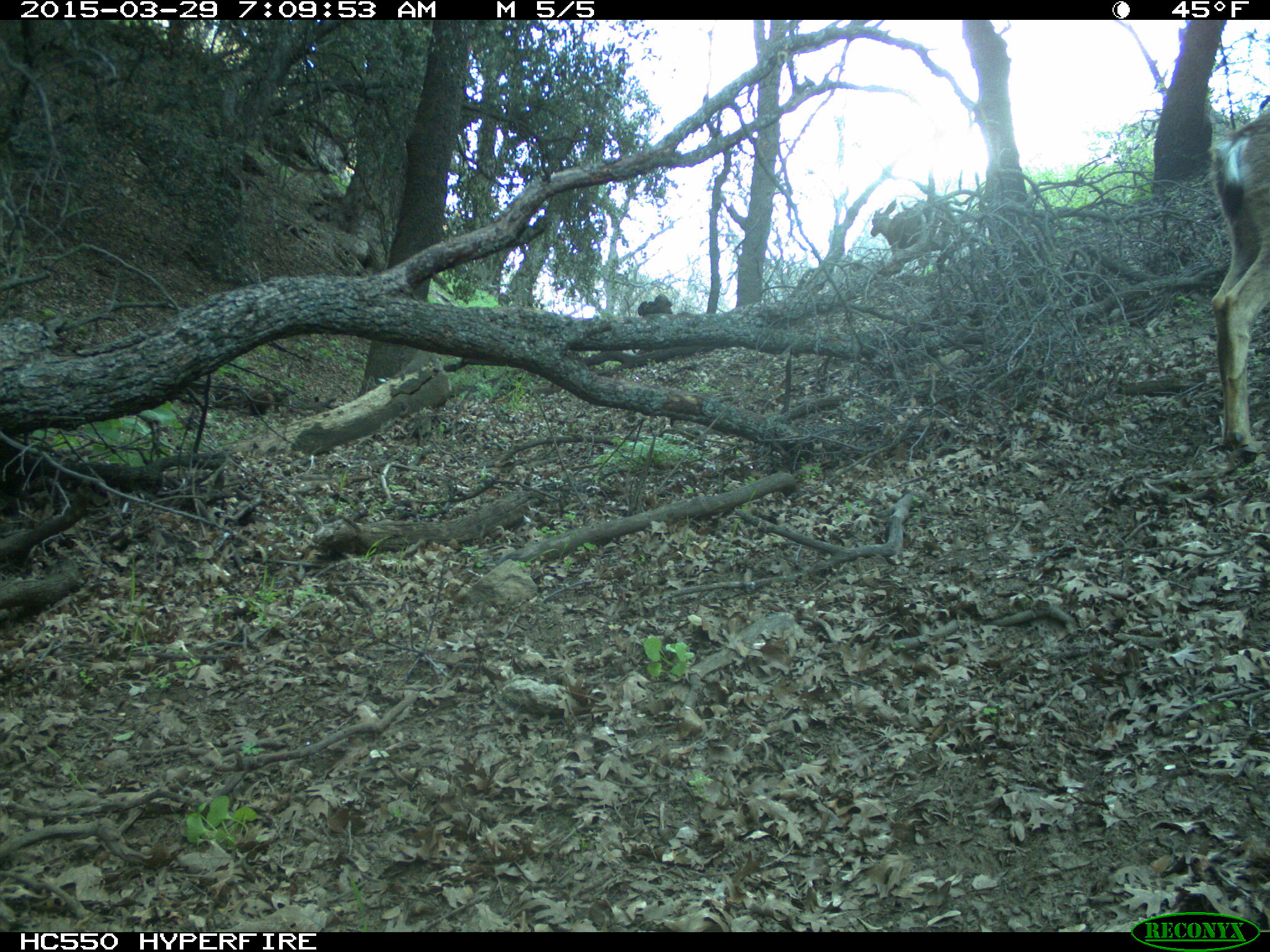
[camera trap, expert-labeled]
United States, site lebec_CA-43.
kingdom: Animalia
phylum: Chordata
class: Mammalia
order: Artiodactyla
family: Cervidae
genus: Odocoileus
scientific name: Odocoileus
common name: deer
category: unidentified deer